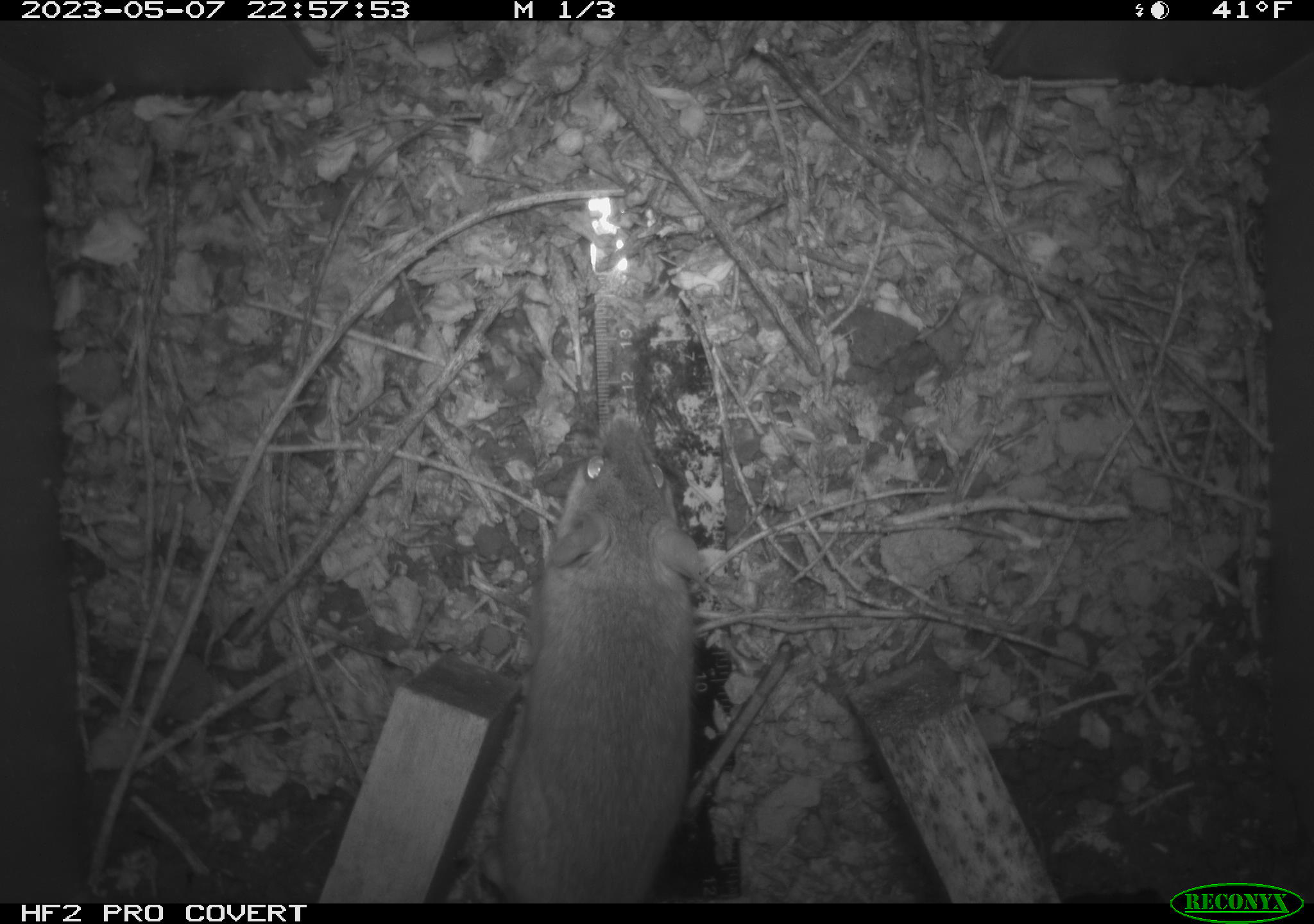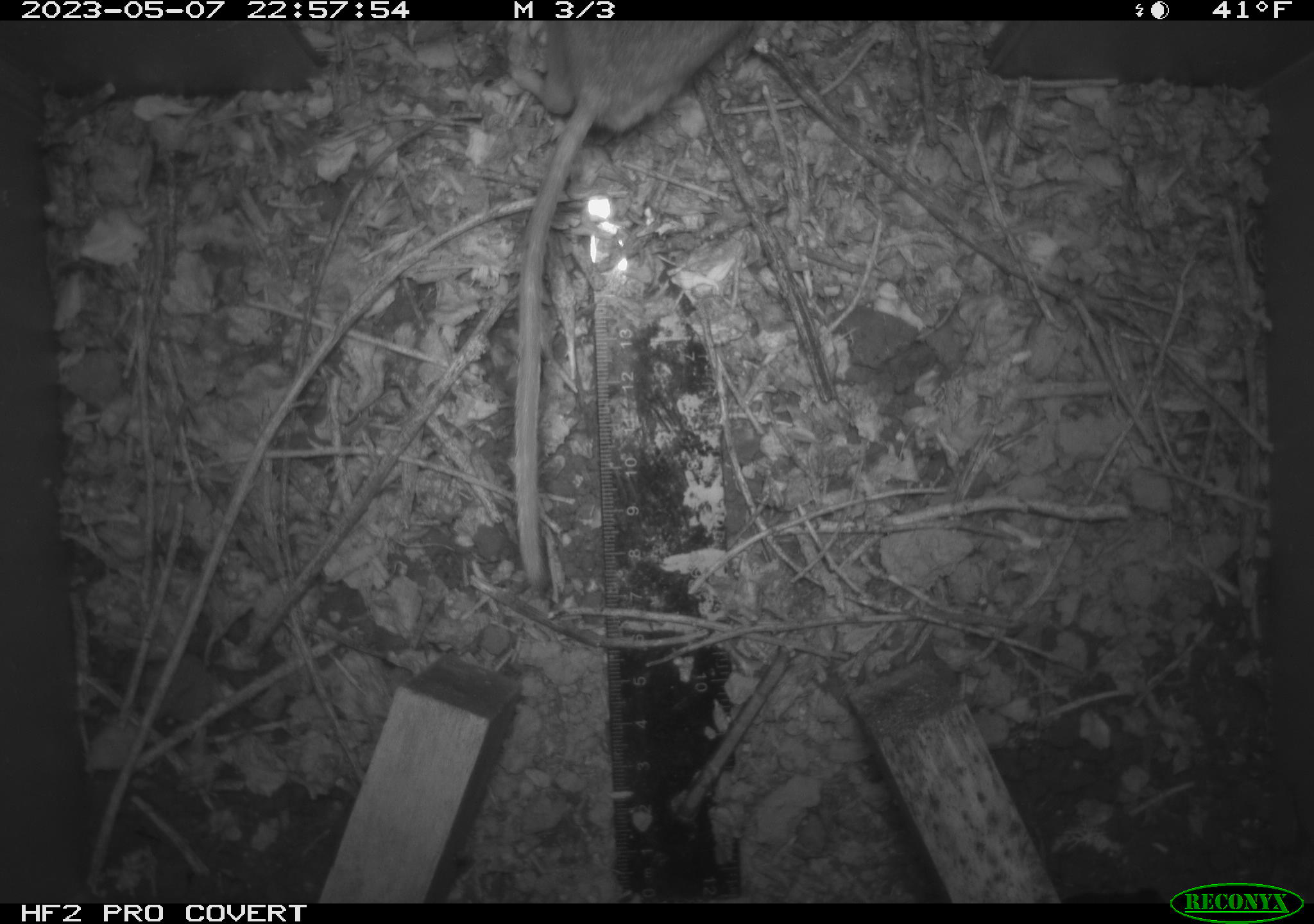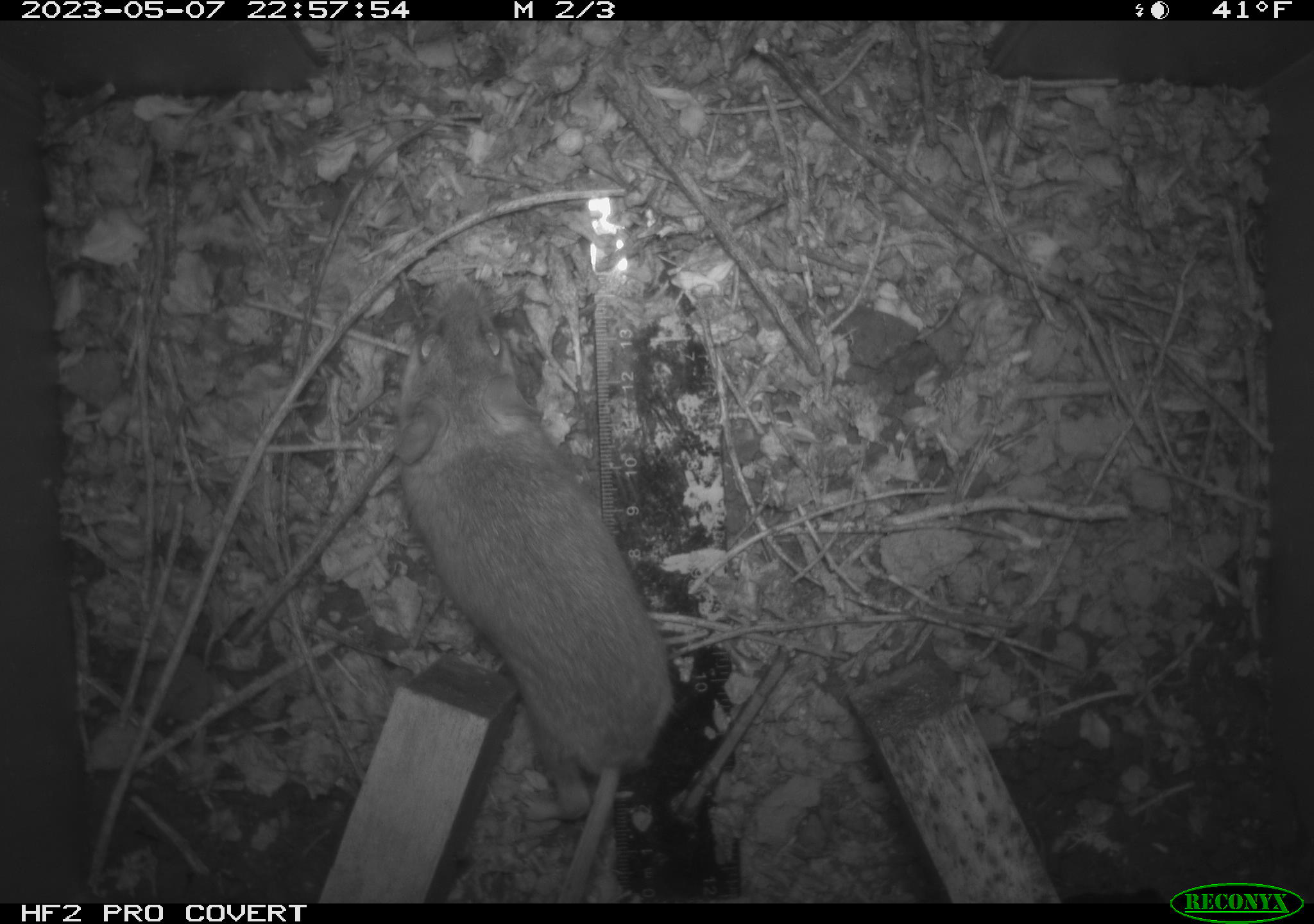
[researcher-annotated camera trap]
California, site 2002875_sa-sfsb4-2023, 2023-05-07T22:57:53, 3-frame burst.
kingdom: Animalia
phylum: Chordata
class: Mammalia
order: Rodentia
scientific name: Rodentia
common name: mouse species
Mouse species (Rodentia).